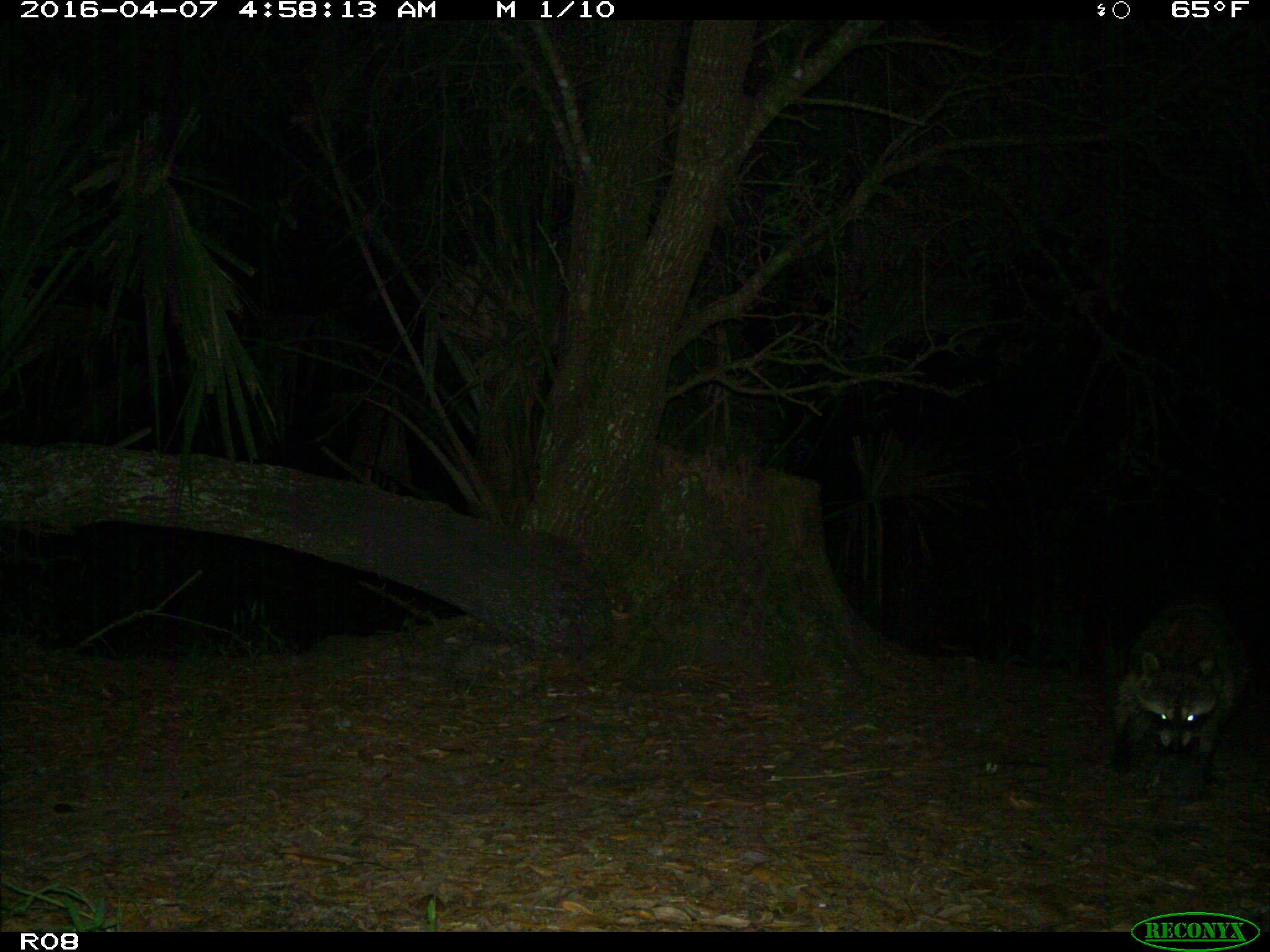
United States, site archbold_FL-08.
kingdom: Animalia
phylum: Chordata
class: Mammalia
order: Carnivora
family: Procyonidae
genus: Procyon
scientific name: Procyon lotor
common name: common raccoon